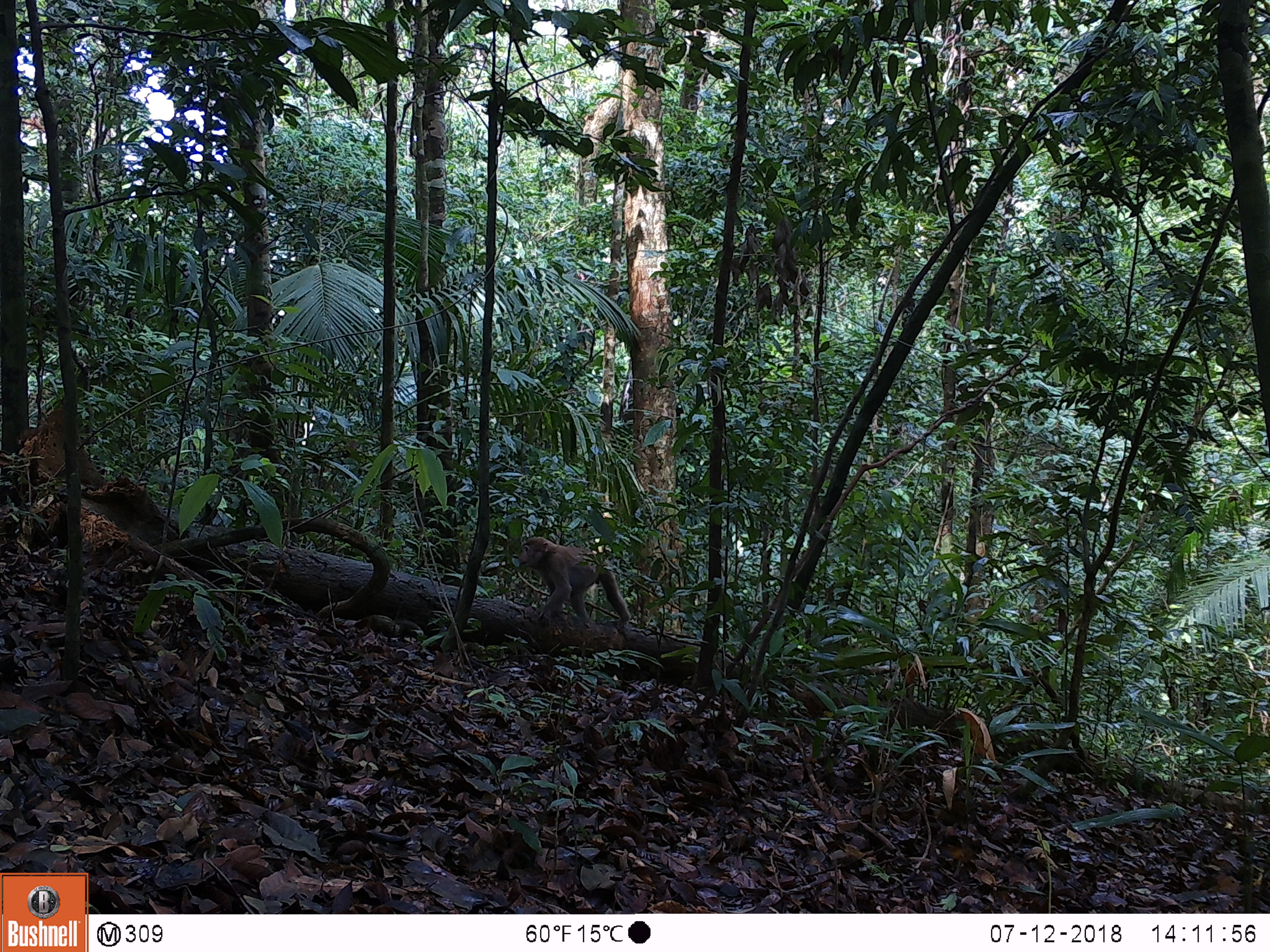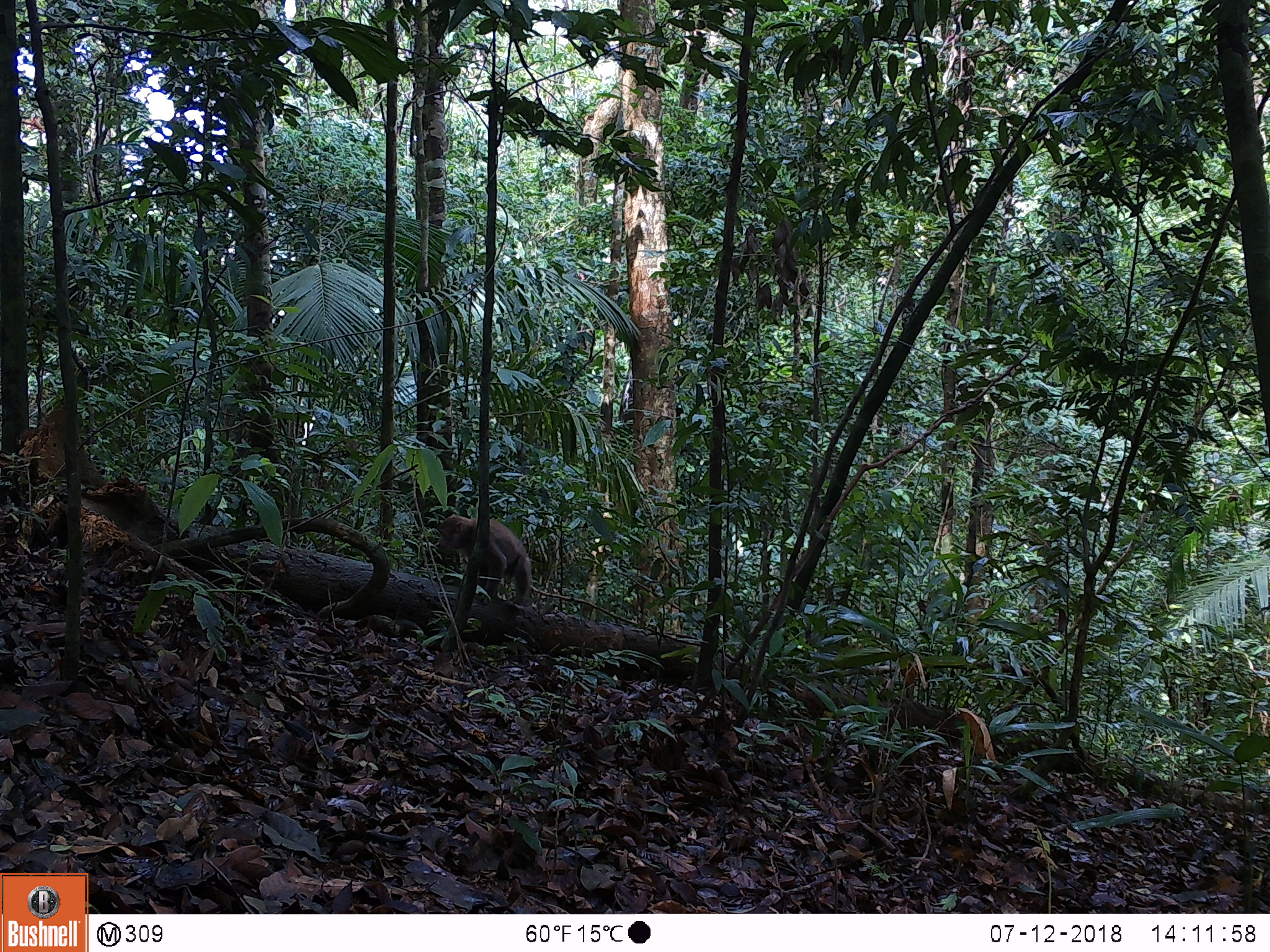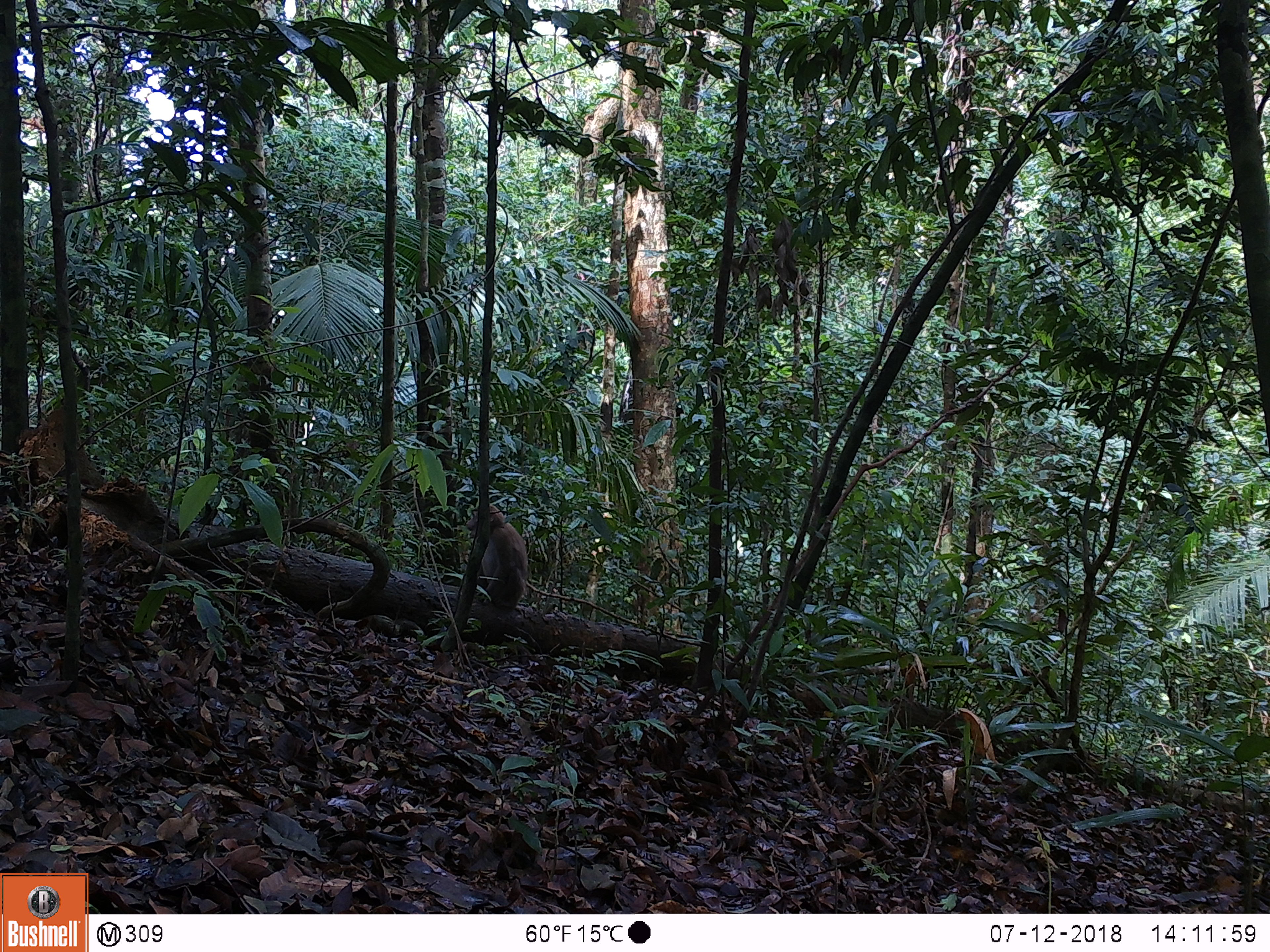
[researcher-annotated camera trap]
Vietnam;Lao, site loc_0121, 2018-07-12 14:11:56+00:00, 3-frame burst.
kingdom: Animalia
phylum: Chordata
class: Mammalia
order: Primates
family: Cercopithecidae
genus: Macaca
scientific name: Macaca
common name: macaques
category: assam or rhesus macaque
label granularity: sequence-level